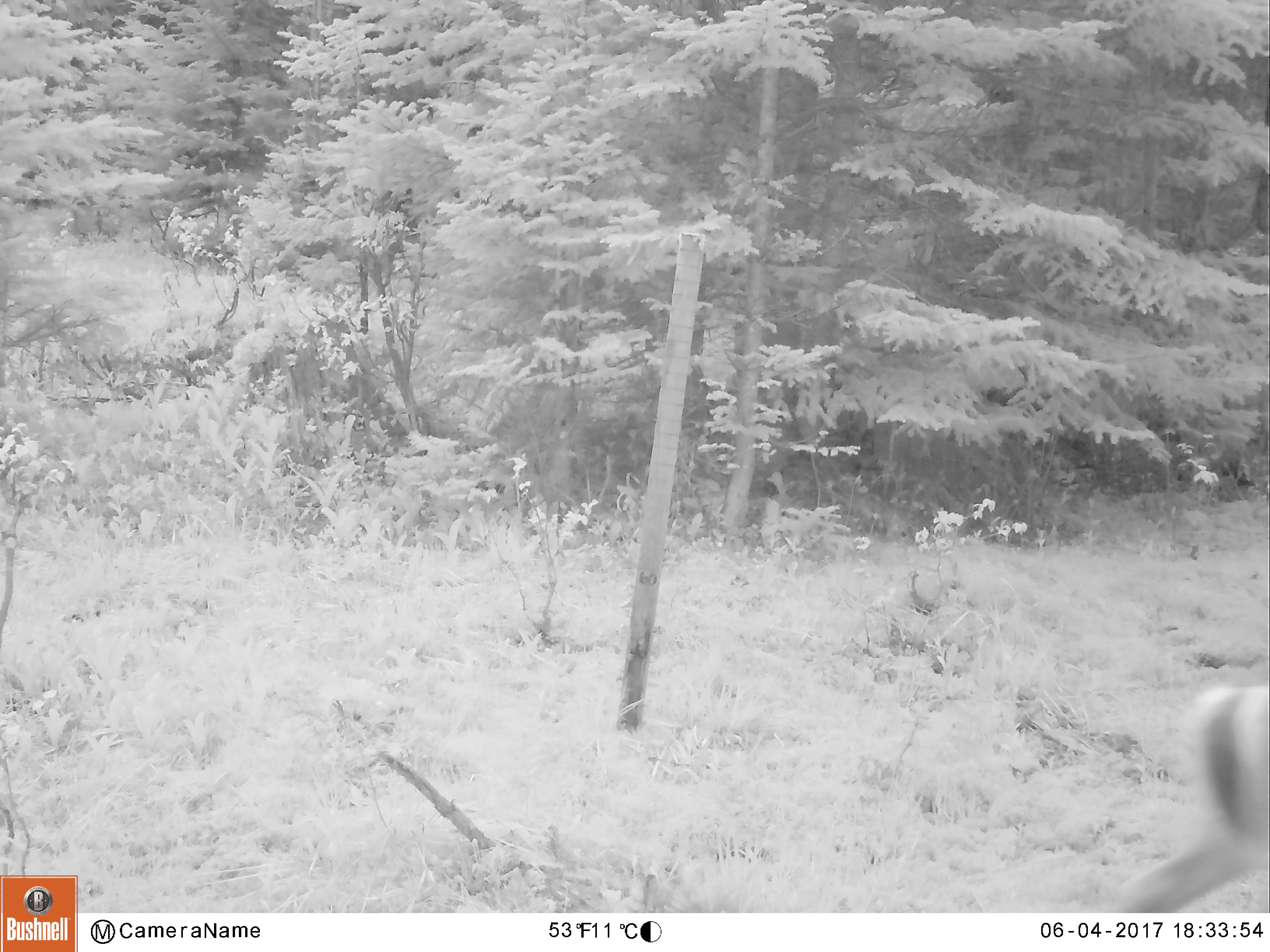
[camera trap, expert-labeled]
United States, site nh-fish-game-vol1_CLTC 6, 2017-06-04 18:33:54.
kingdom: Animalia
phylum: Chordata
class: Mammalia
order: Artiodactyla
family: Cervidae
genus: Odocoileus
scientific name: Odocoileus virginianus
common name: white-tailed deer